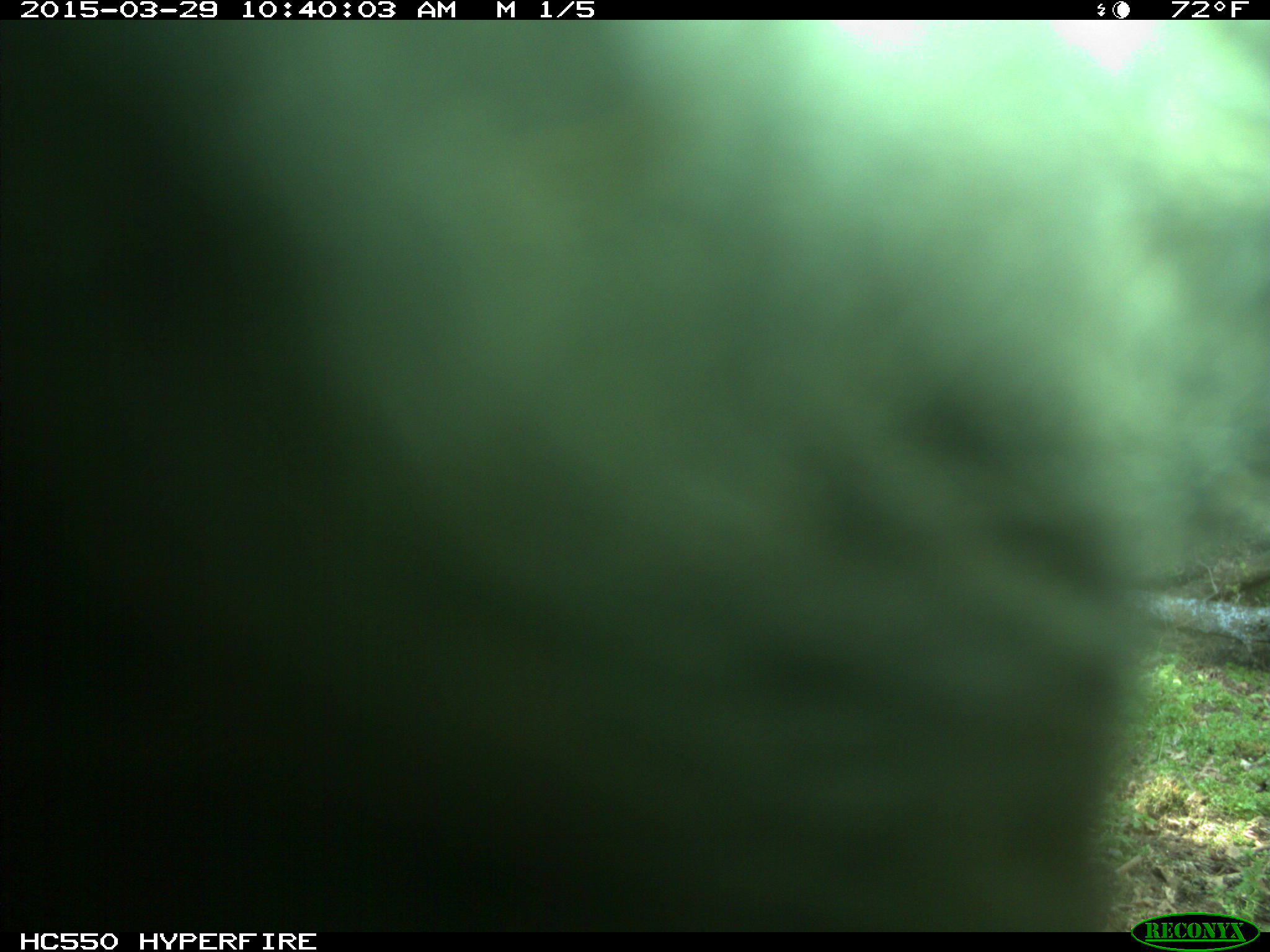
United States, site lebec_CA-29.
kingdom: Animalia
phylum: Chordata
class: Mammalia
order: Artiodactyla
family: Bovidae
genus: Bos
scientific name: Bos taurus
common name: domestic cow